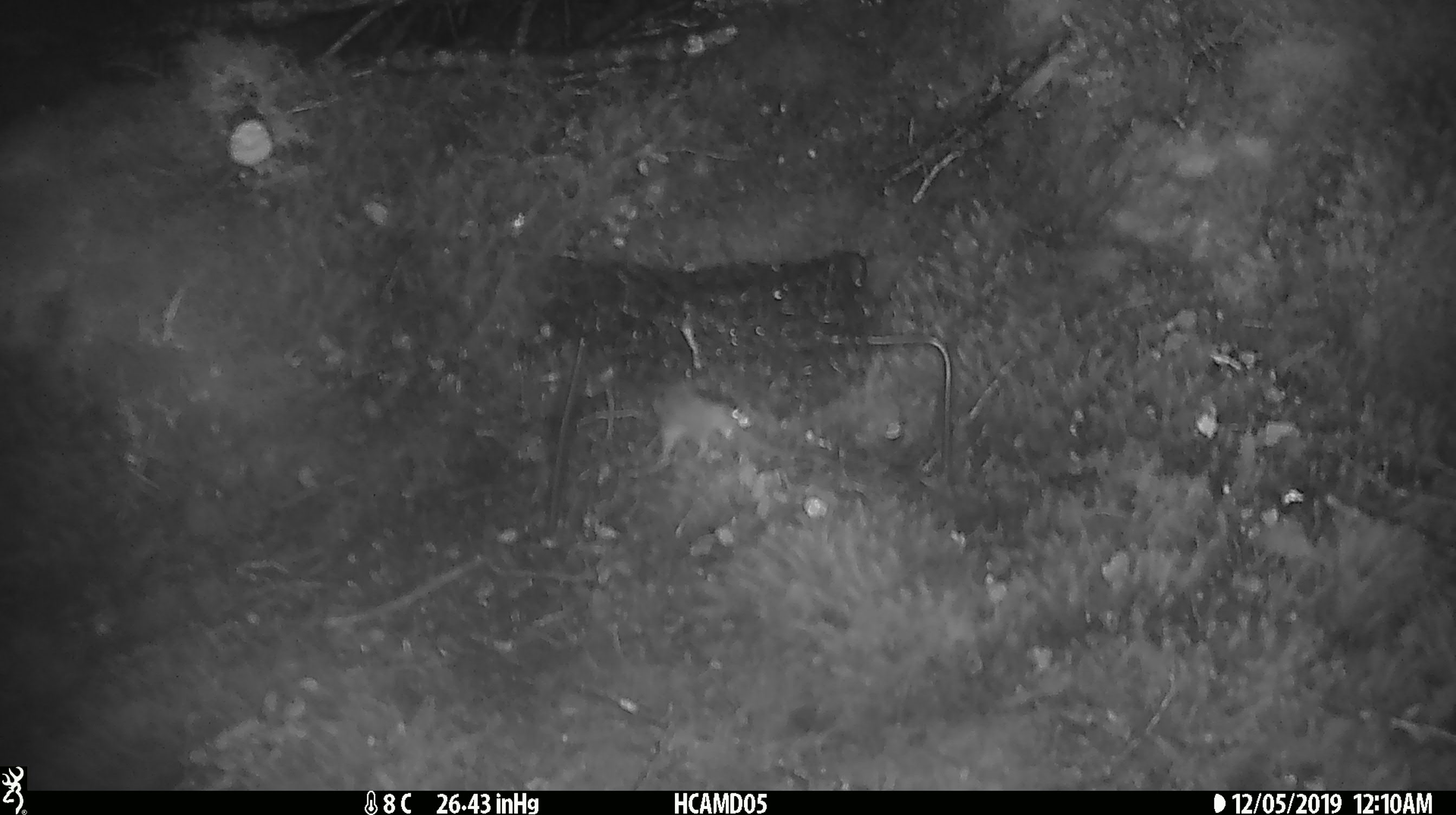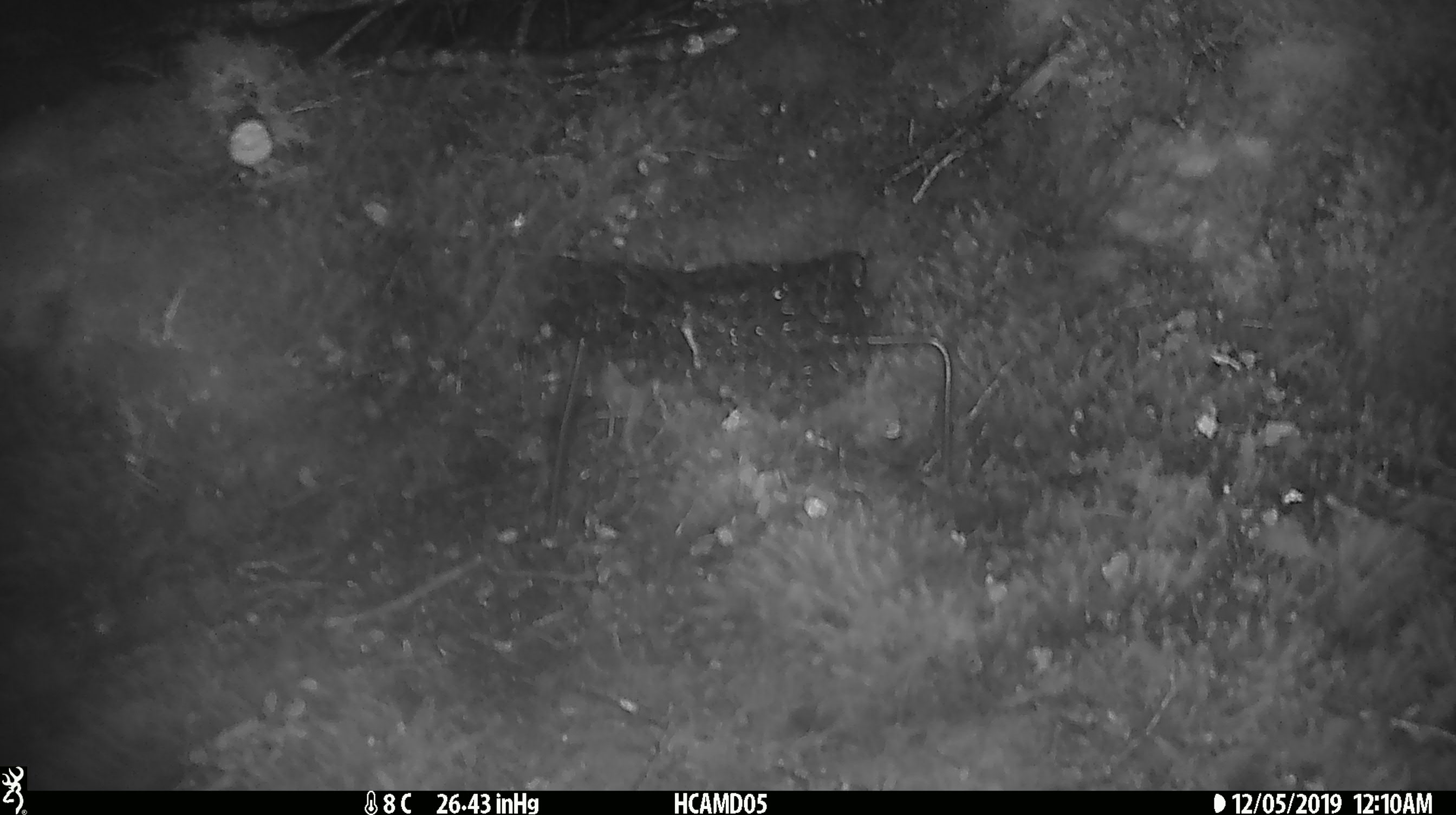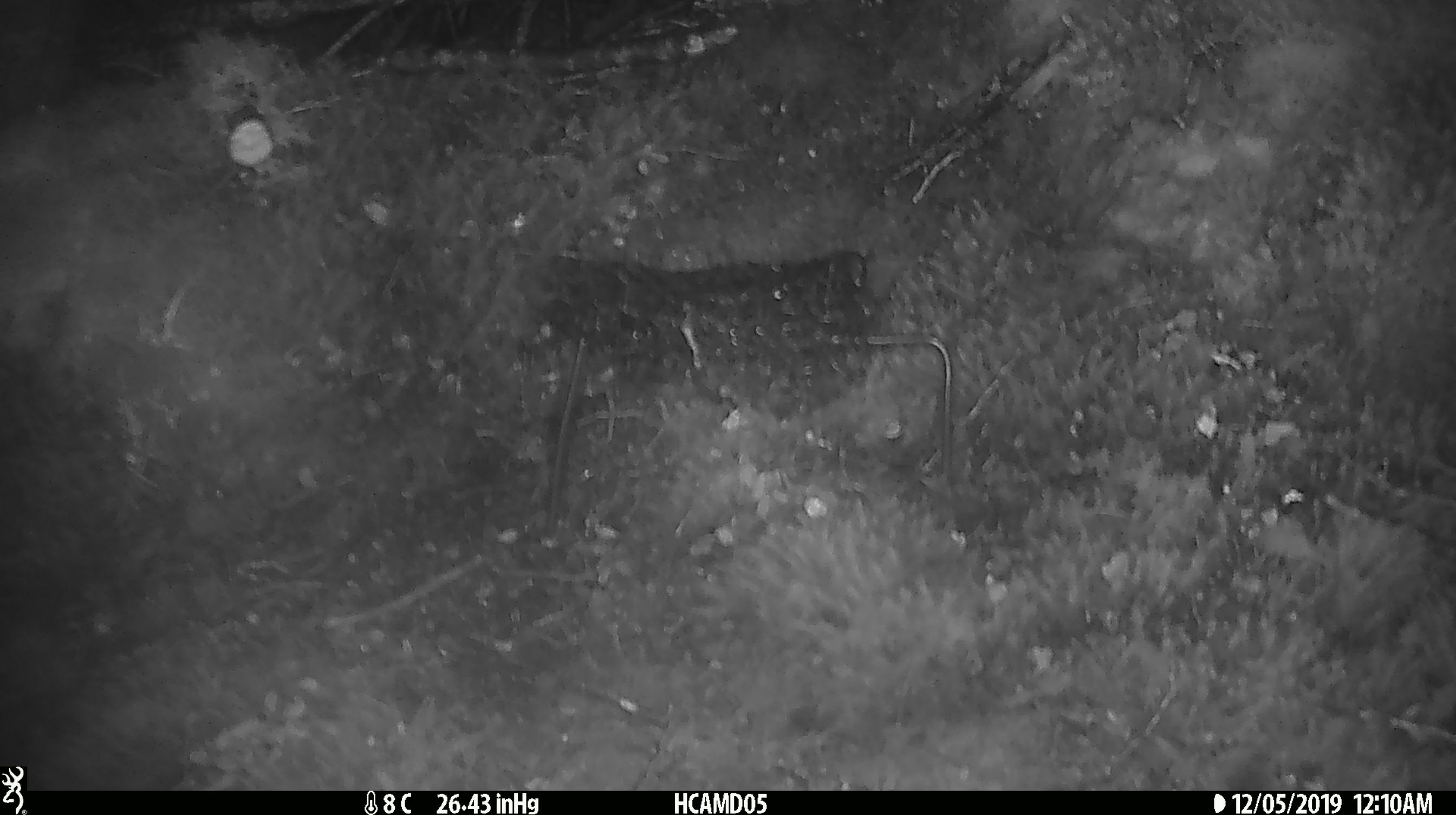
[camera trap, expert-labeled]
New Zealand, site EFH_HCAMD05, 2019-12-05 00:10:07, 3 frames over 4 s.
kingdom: Animalia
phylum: Chordata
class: Mammalia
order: Rodentia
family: Muridae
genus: Mus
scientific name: Mus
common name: mouse